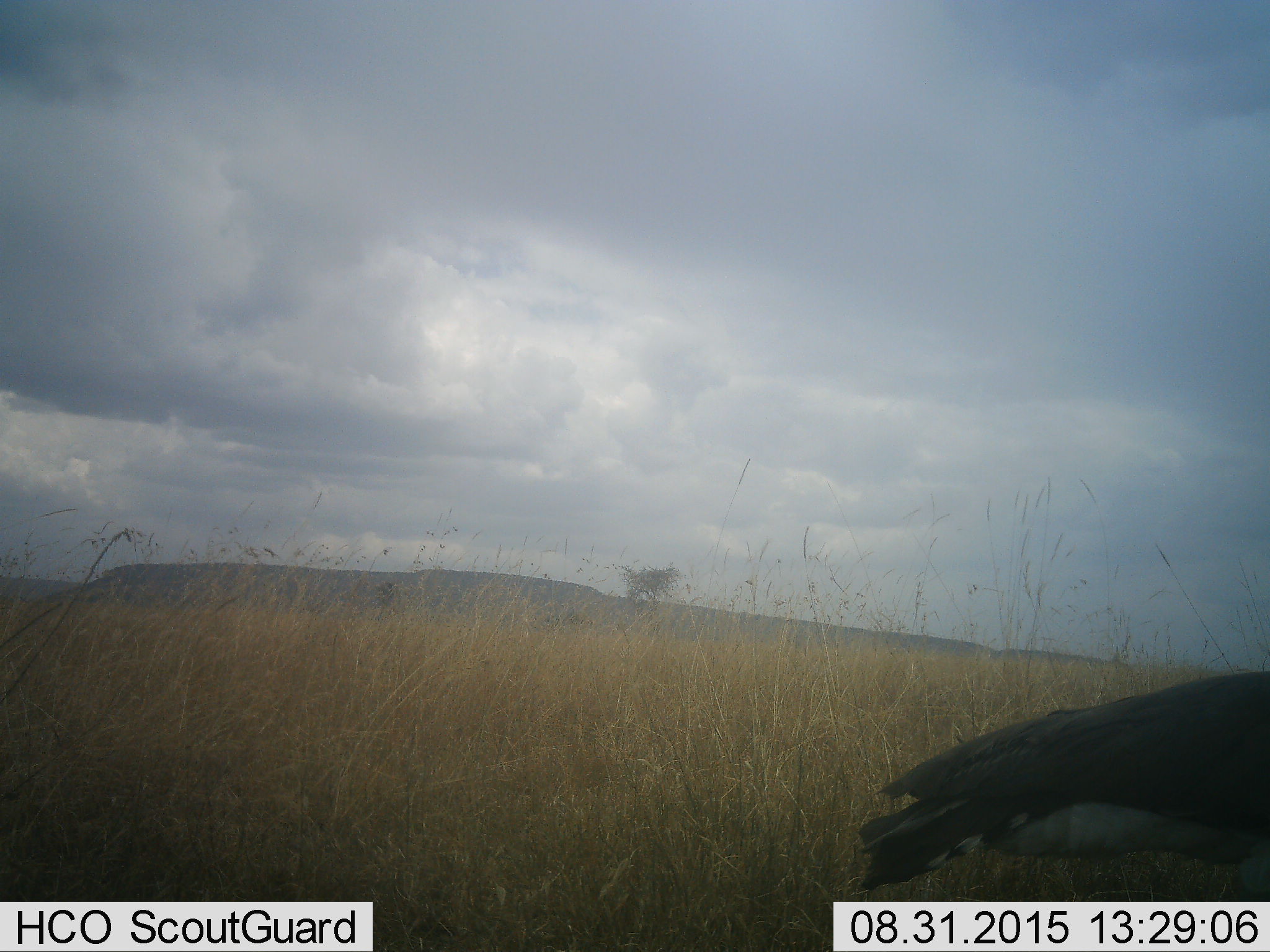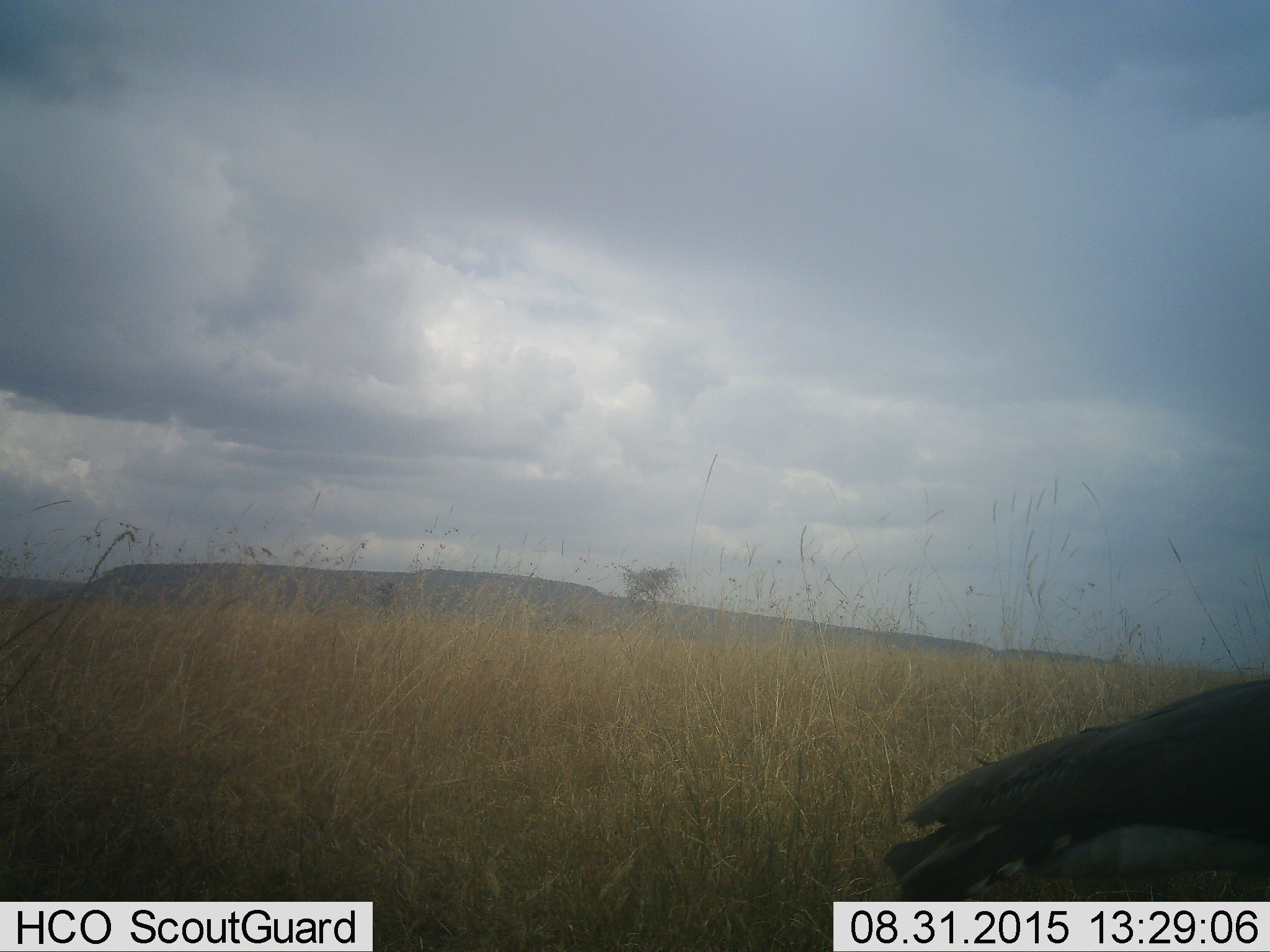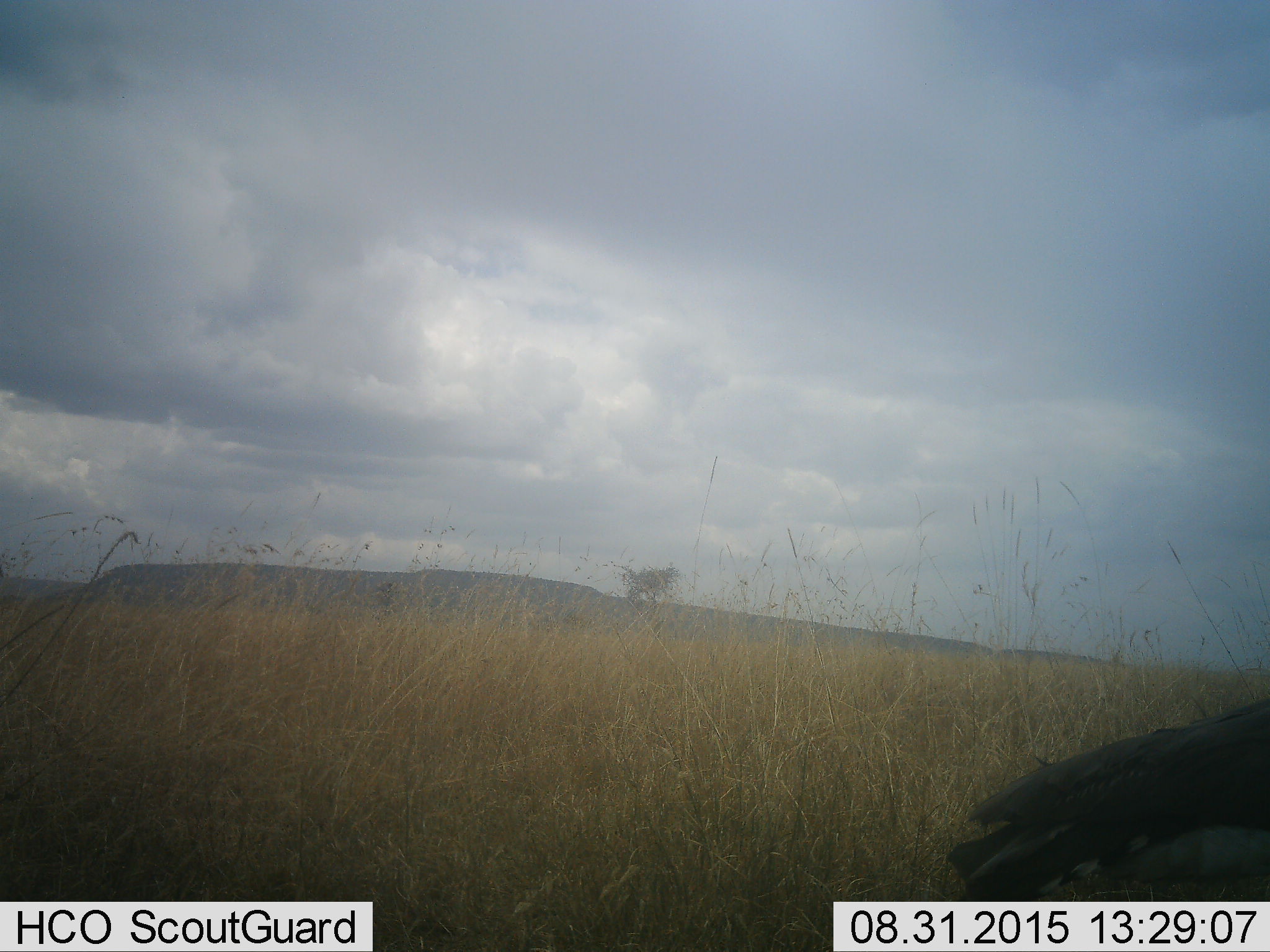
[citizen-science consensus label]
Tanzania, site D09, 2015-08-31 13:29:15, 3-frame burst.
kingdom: Animalia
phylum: Chordata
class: Aves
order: Otidiformes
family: Otididae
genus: Ardeotis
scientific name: Ardeotis kori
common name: kori bustard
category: koribustard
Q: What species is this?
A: Koribustard (kori bustard) (Ardeotis kori).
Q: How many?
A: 1.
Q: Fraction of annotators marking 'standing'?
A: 29%.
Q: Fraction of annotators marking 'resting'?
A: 0%.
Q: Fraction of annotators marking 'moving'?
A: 71%.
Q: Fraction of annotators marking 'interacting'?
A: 0%.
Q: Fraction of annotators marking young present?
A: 0%.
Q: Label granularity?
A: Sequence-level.